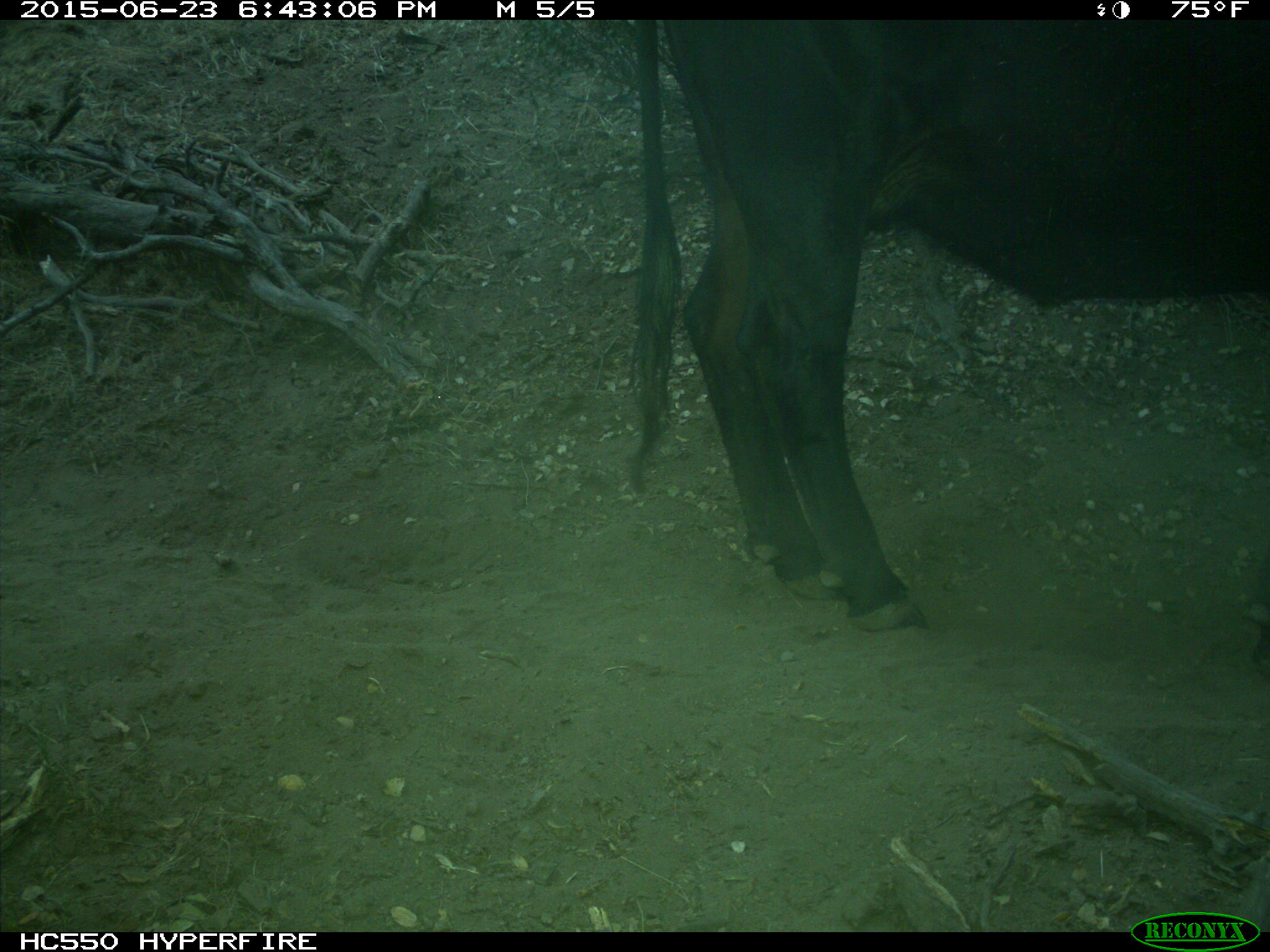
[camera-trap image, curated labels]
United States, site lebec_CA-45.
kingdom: Animalia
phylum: Chordata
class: Mammalia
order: Artiodactyla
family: Bovidae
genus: Bos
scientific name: Bos taurus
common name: domestic cow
Bos taurus (domestic cow).